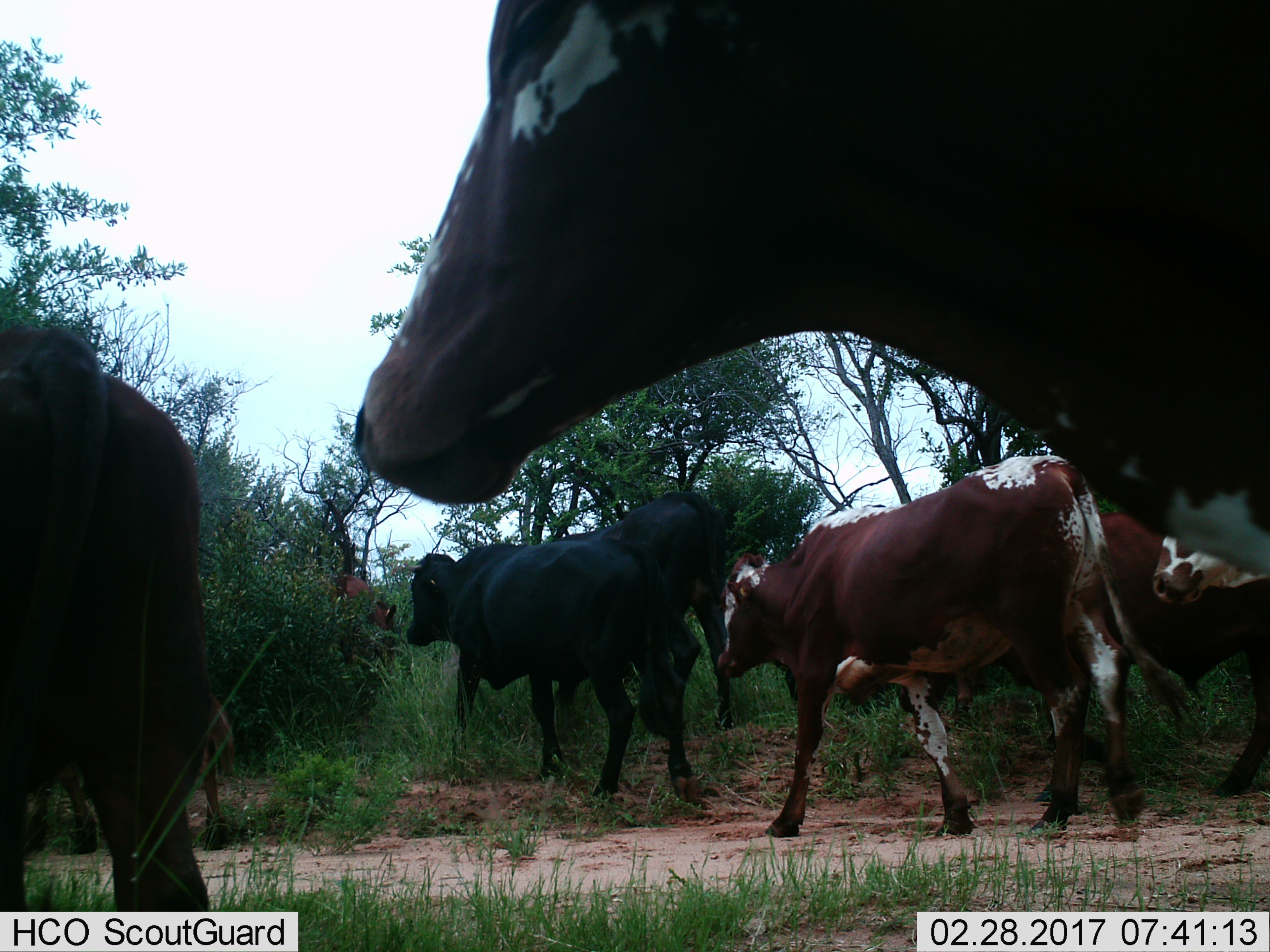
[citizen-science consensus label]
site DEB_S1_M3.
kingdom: Animalia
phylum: Chordata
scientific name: Vertebrata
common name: domestic animal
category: domesticanimal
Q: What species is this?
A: Domesticanimal (domestic animal) (Vertebrata).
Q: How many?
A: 7.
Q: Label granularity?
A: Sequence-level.